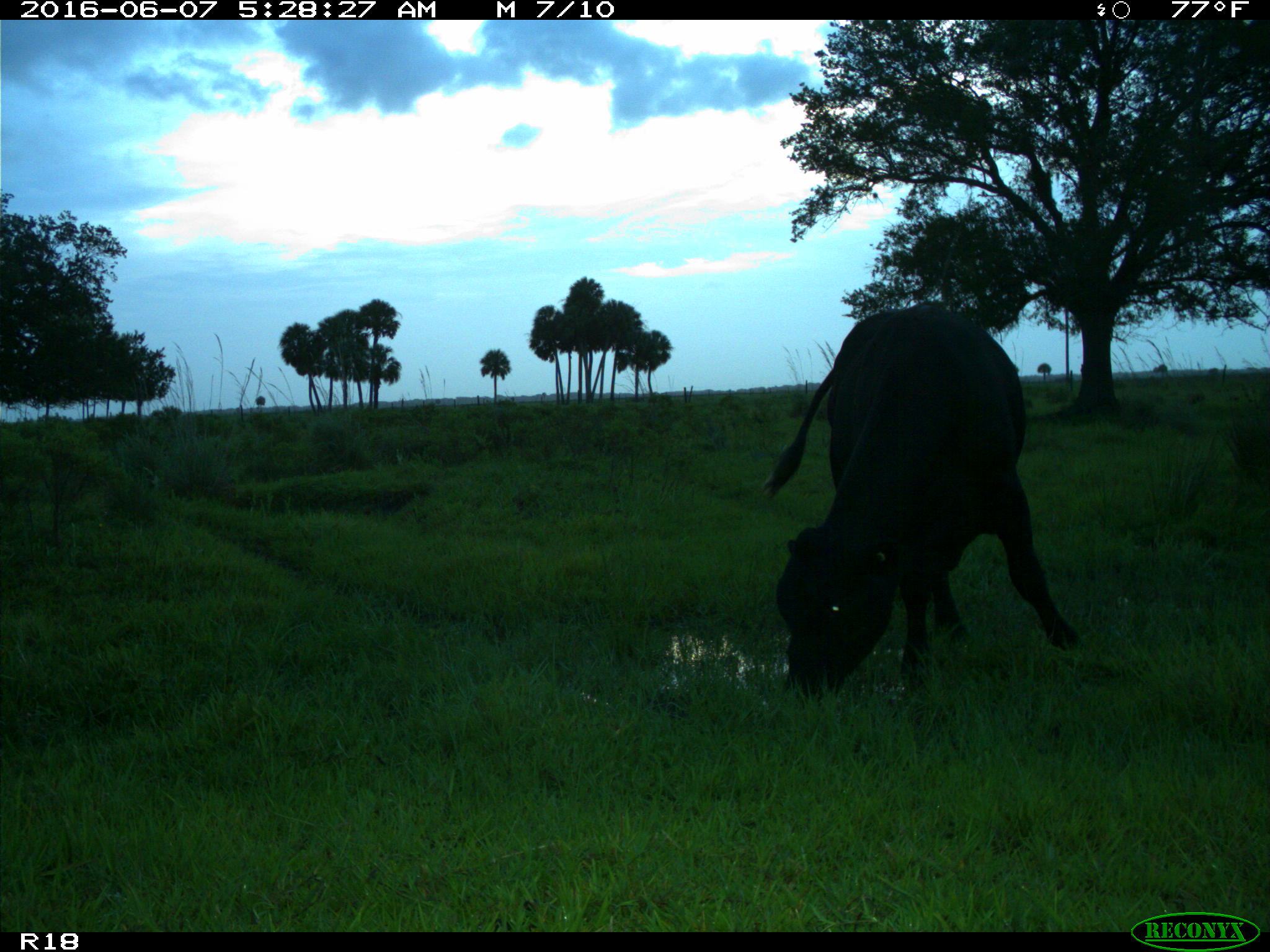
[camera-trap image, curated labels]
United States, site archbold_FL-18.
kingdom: Animalia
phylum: Chordata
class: Mammalia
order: Artiodactyla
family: Bovidae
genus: Bos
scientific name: Bos taurus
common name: domestic cow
Bos taurus (domestic cow).